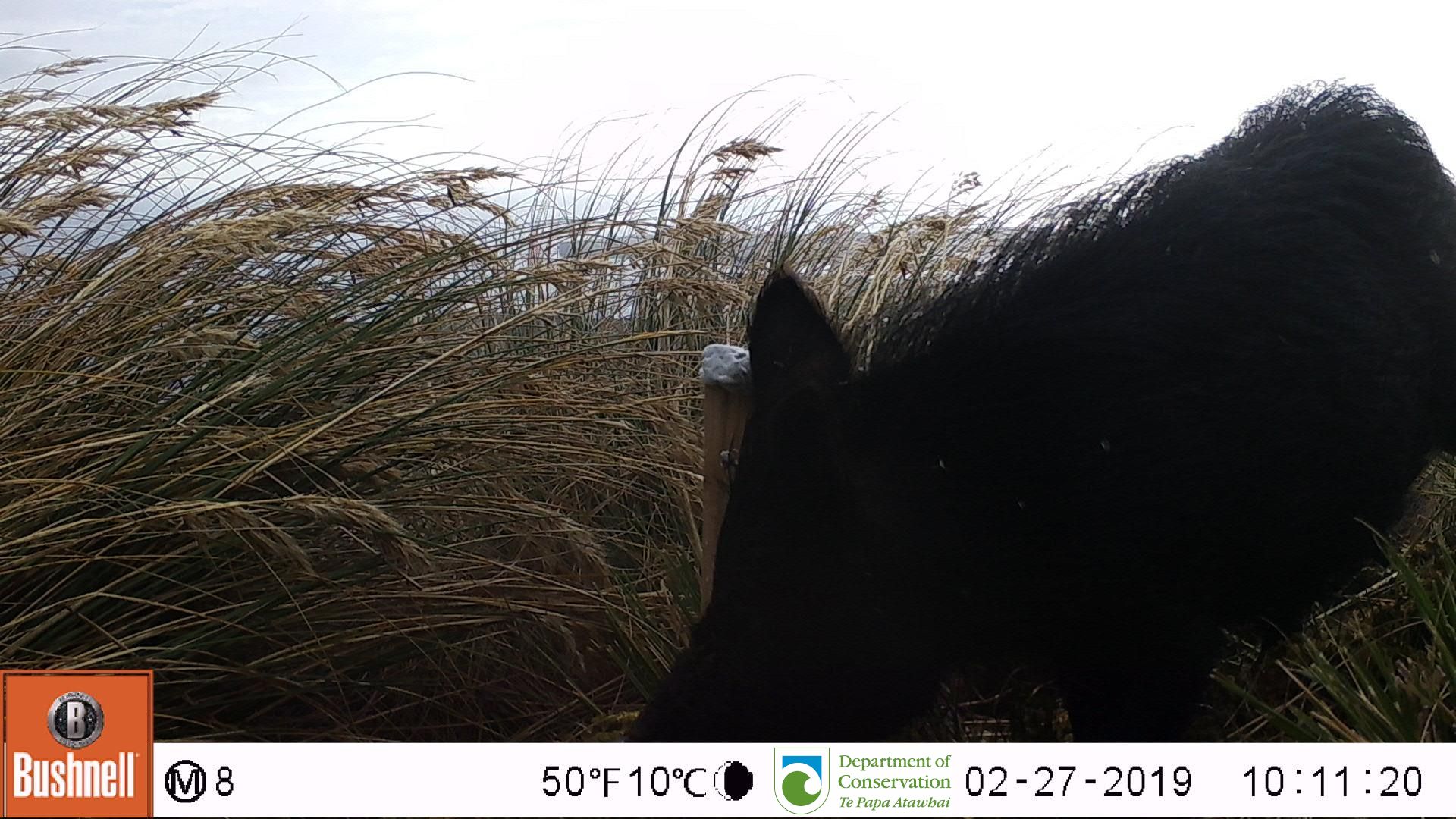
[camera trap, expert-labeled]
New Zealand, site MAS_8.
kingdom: Animalia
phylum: Chordata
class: Mammalia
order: Artiodactyla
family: Suidae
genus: Sus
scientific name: Sus scrofa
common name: pig